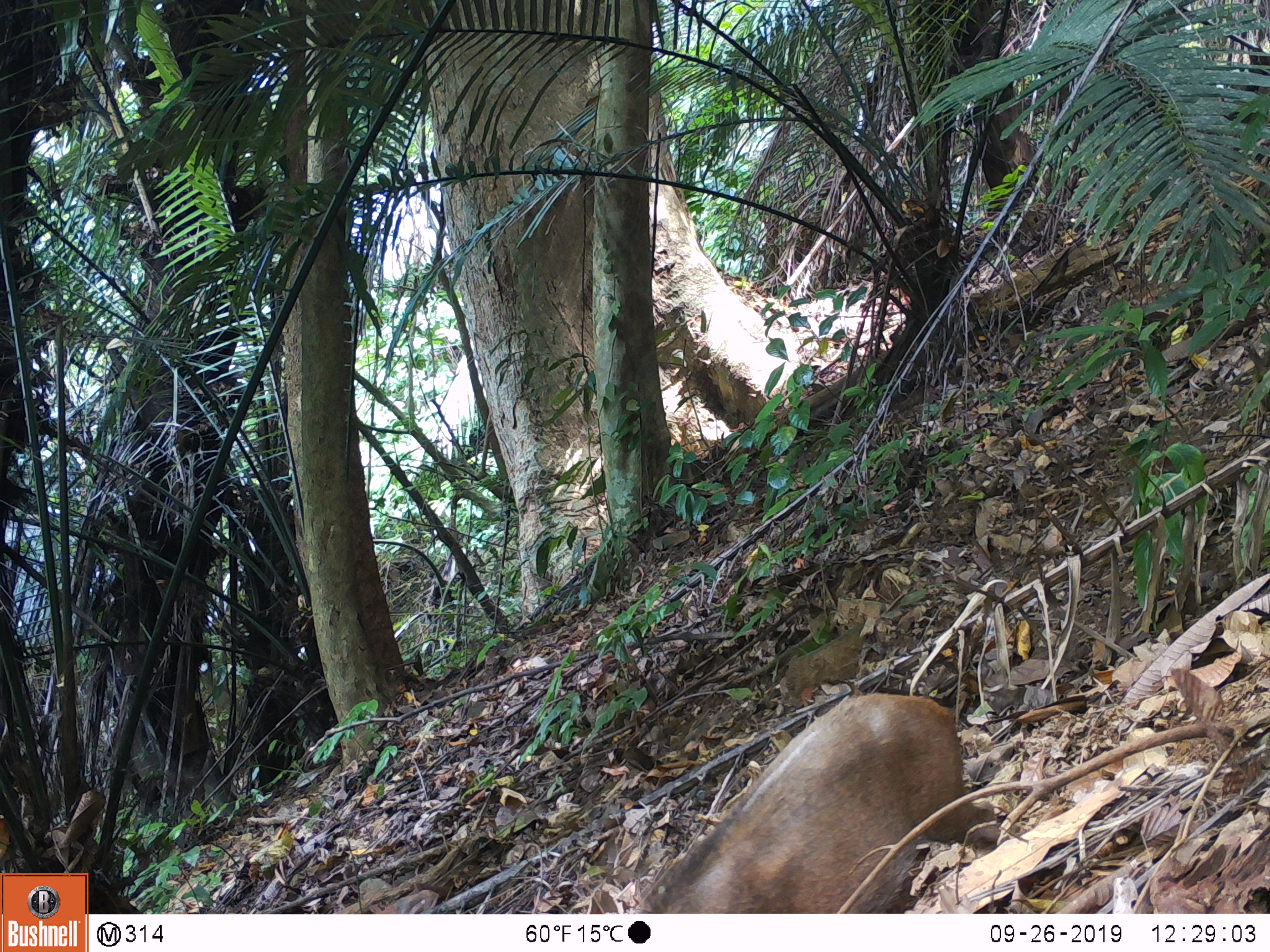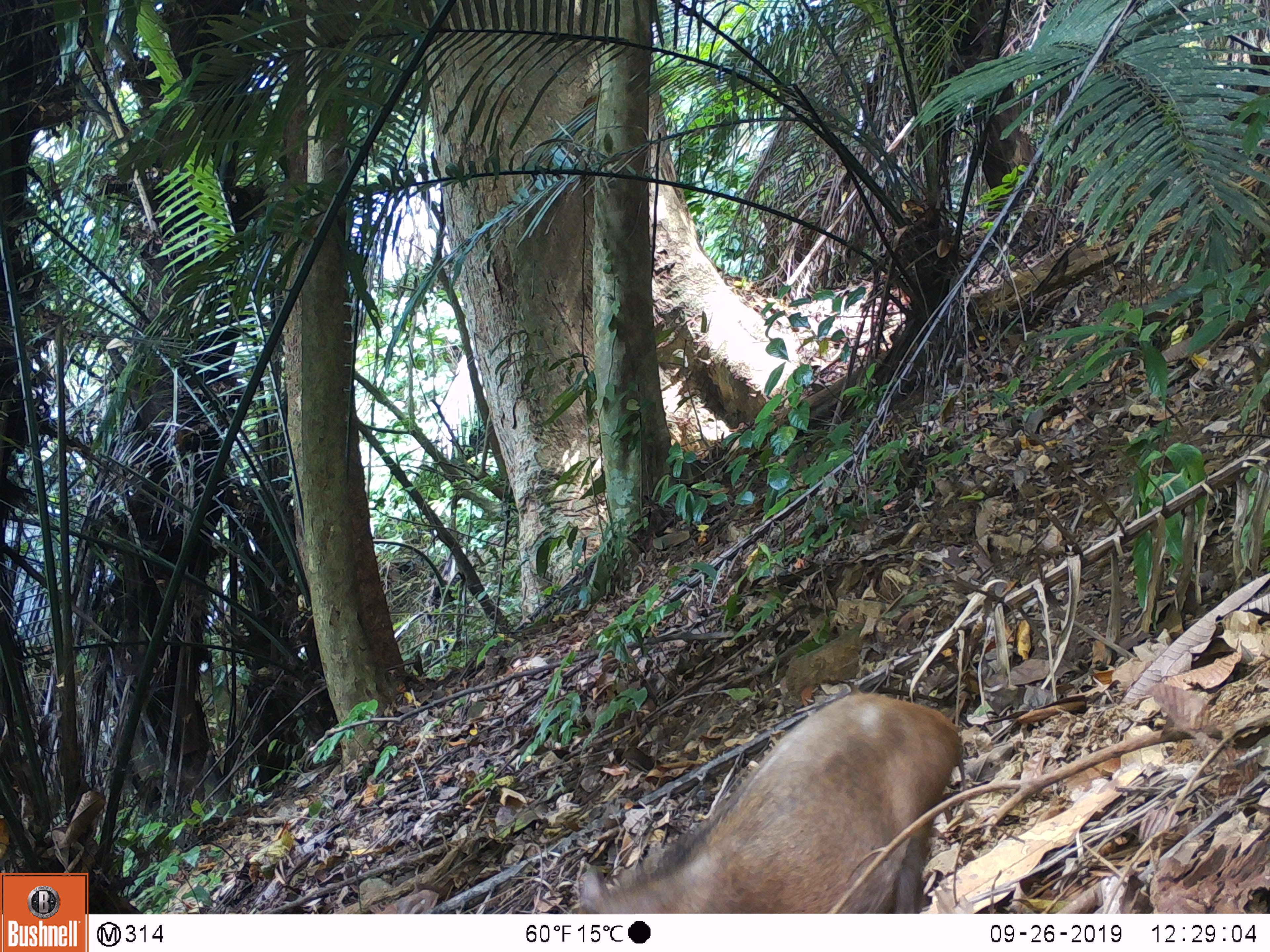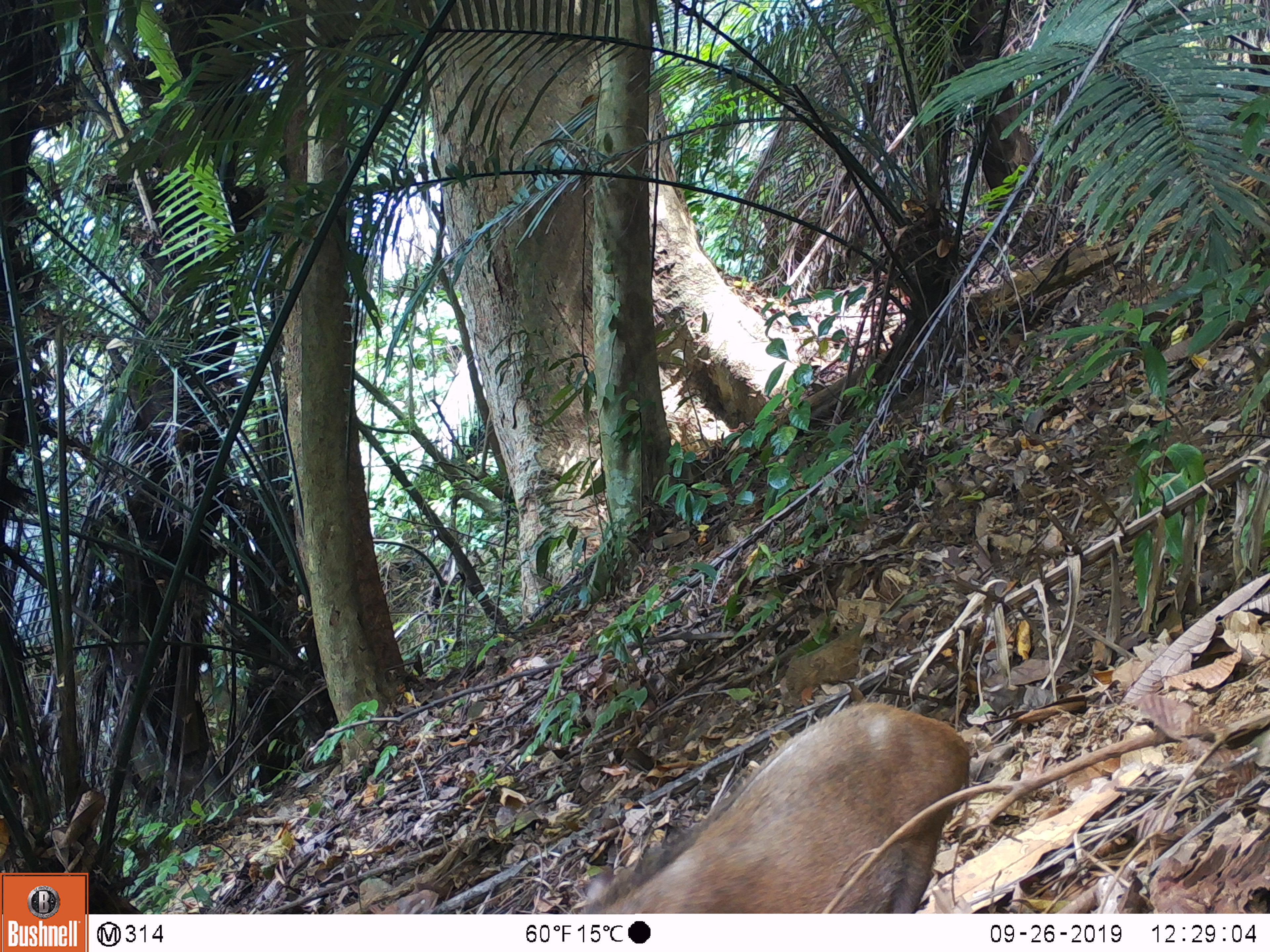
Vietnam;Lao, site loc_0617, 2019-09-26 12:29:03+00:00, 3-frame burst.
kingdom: Animalia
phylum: Chordata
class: Mammalia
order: Artiodactyla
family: Suidae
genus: Sus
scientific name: Sus scrofa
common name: eurasian wild pig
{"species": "eurasian wild pig (Sus scrofa)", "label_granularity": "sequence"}